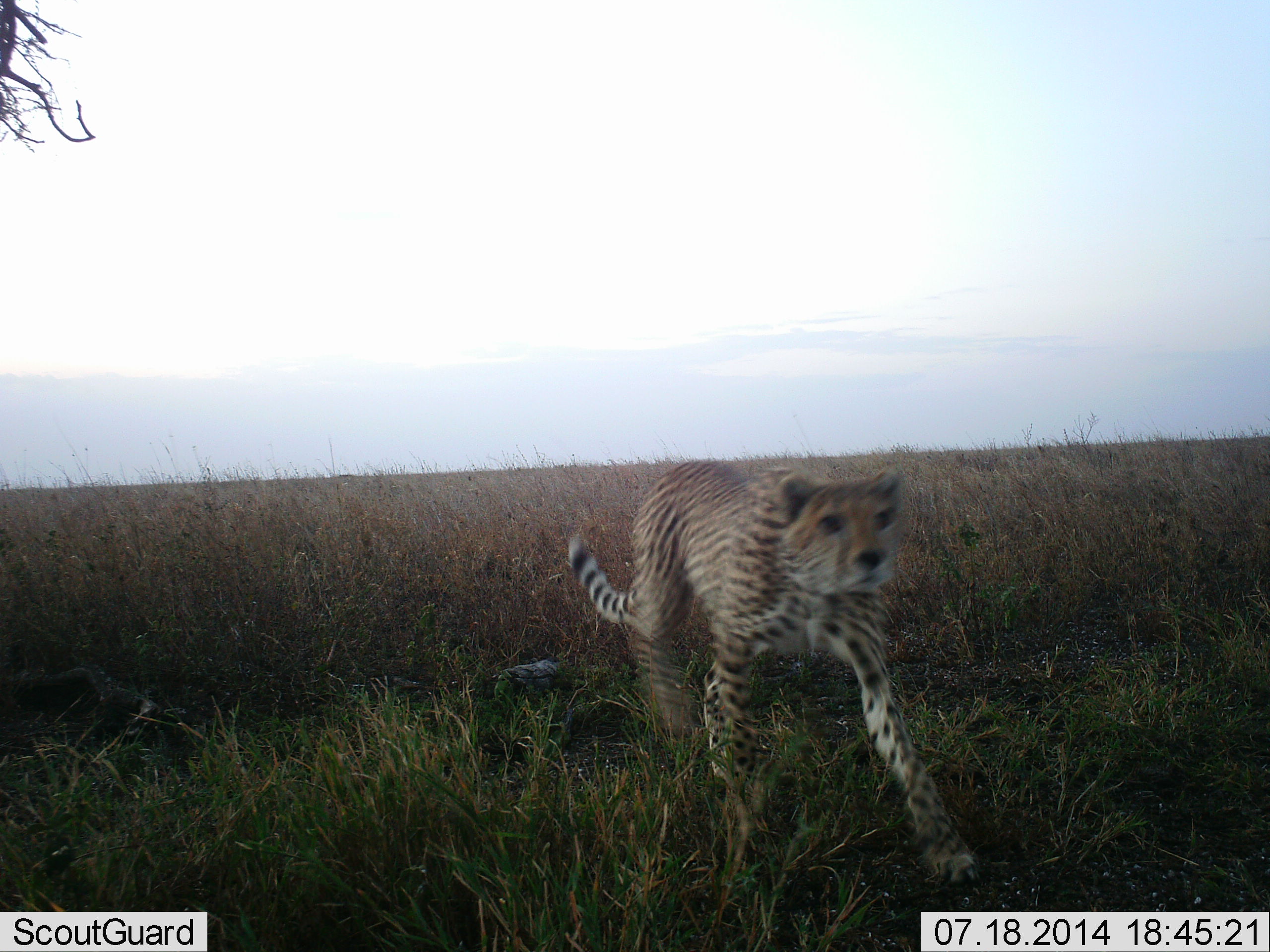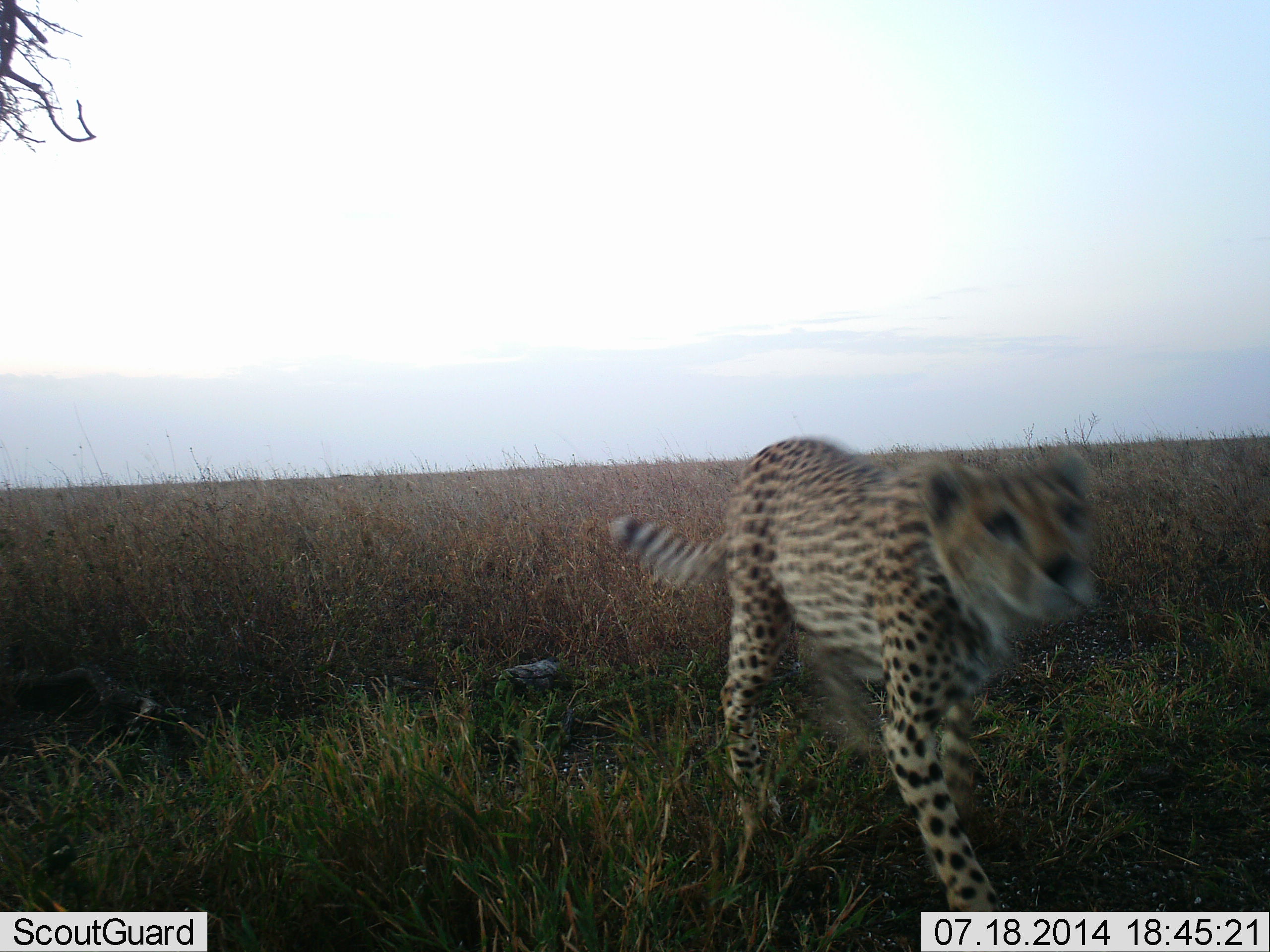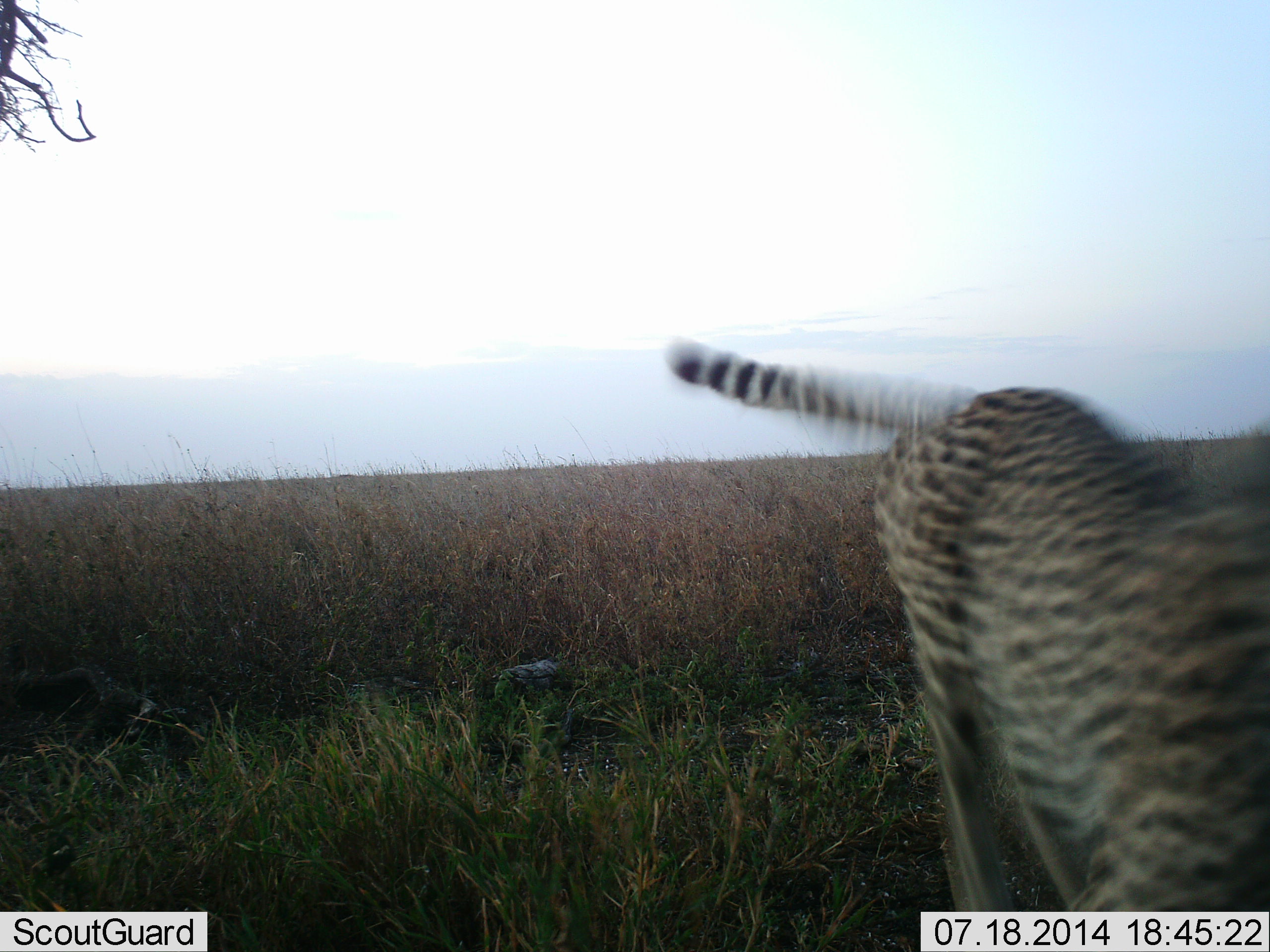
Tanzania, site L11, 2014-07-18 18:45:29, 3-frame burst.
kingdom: Animalia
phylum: Chordata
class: Mammalia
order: Carnivora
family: Felidae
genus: Acinonyx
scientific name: Acinonyx jubatus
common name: cheetah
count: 1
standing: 0%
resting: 0%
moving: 100%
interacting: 0%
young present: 0%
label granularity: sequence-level